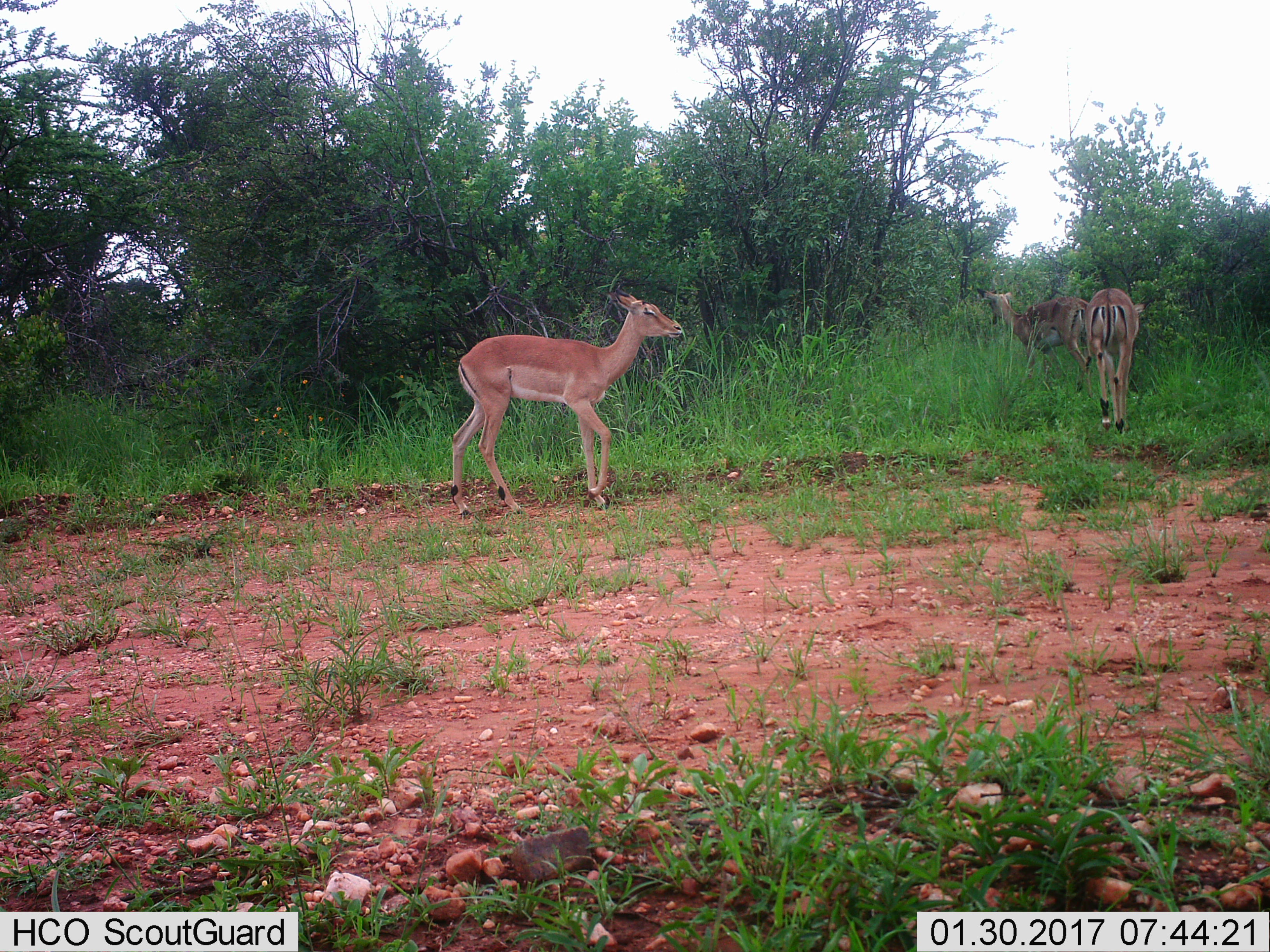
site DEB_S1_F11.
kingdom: Animalia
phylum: Chordata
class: Mammalia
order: Artiodactyla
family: Bovidae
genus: Aepyceros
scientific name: Aepyceros melampus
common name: impala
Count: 3.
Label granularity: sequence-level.